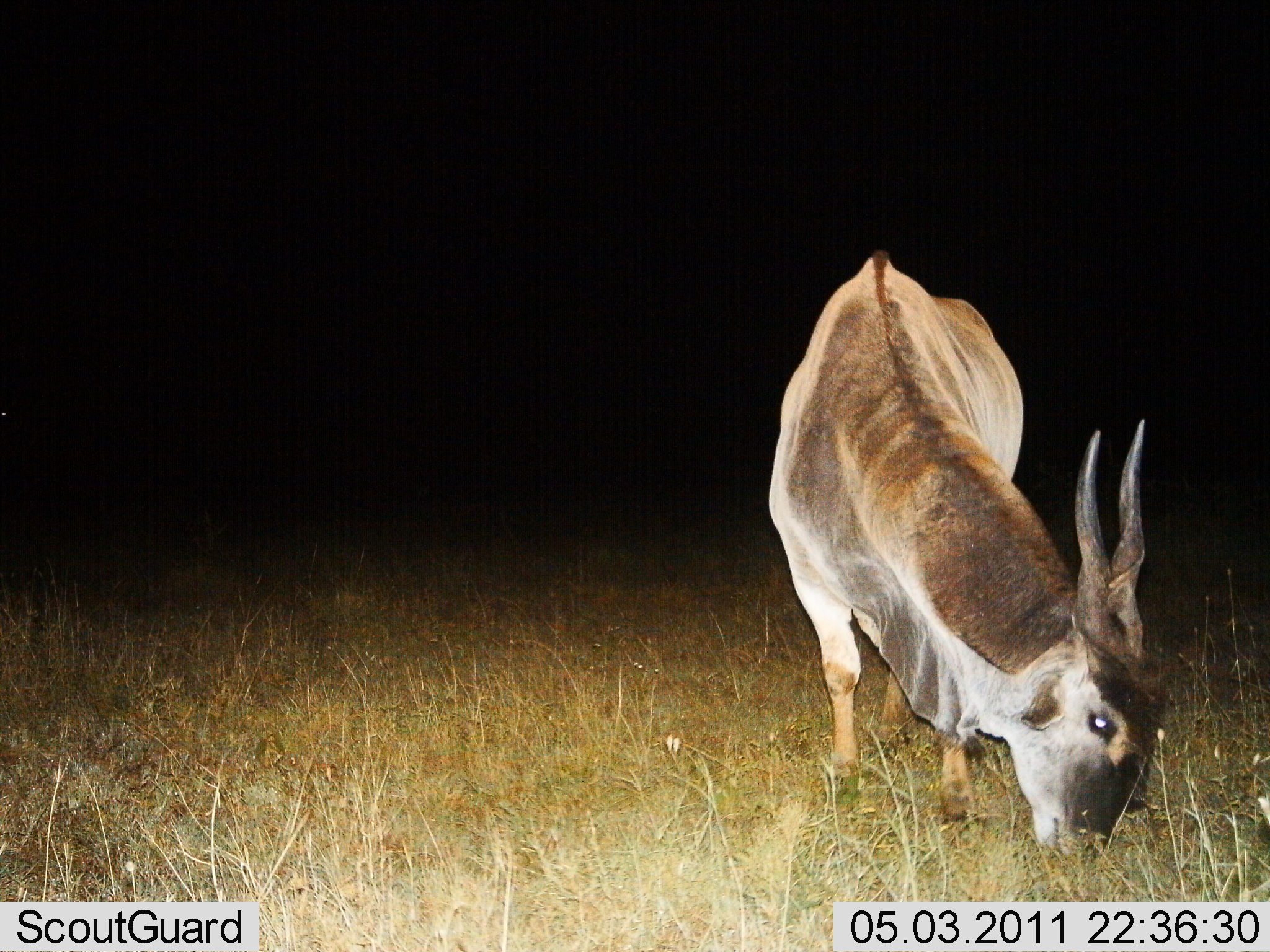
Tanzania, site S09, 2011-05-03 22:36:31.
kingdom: Animalia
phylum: Chordata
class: Mammalia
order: Artiodactyla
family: Bovidae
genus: Tragelaphus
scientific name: Tragelaphus oryx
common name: eland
Eland (Tragelaphus oryx), count 1. Behavior (volunteer vote fractions): standing 33%, resting 0%, moving 0%, interacting 0%. Young present (vote fraction): 0%. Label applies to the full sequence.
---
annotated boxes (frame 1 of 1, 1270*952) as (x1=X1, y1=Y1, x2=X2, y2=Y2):
animal: (x1=763, y1=242, x2=1176, y2=877)